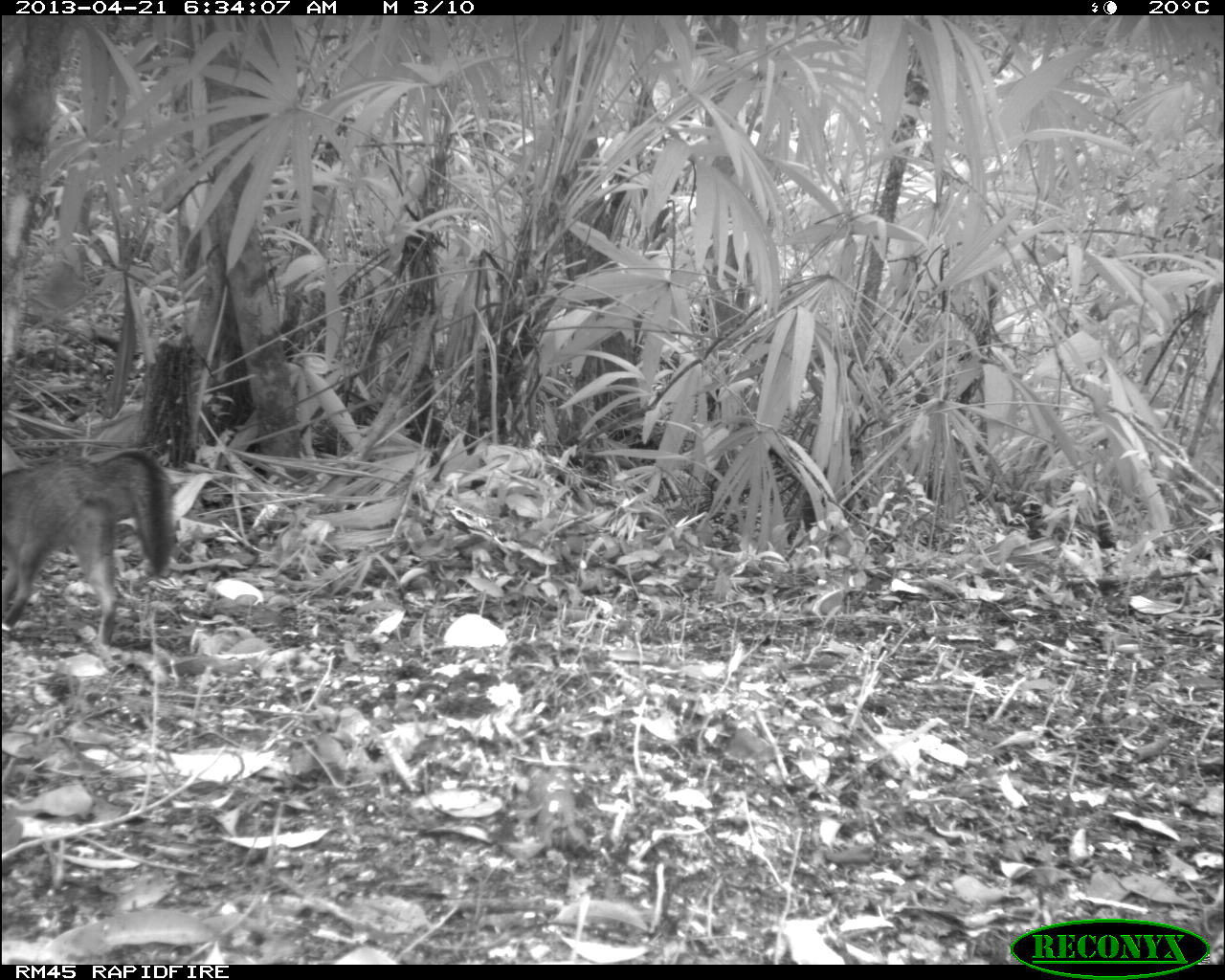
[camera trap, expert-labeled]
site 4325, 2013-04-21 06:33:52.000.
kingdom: Animalia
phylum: Chordata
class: Mammalia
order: Carnivora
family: Canidae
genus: Urocyon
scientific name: Urocyon cinereoargenteus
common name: gray fox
Urocyon cinereoargenteus (gray fox), count 1.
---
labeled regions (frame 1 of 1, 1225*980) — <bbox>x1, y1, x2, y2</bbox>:
urocyon cinereoargenteus: <bbox>2, 448, 177, 642</bbox>